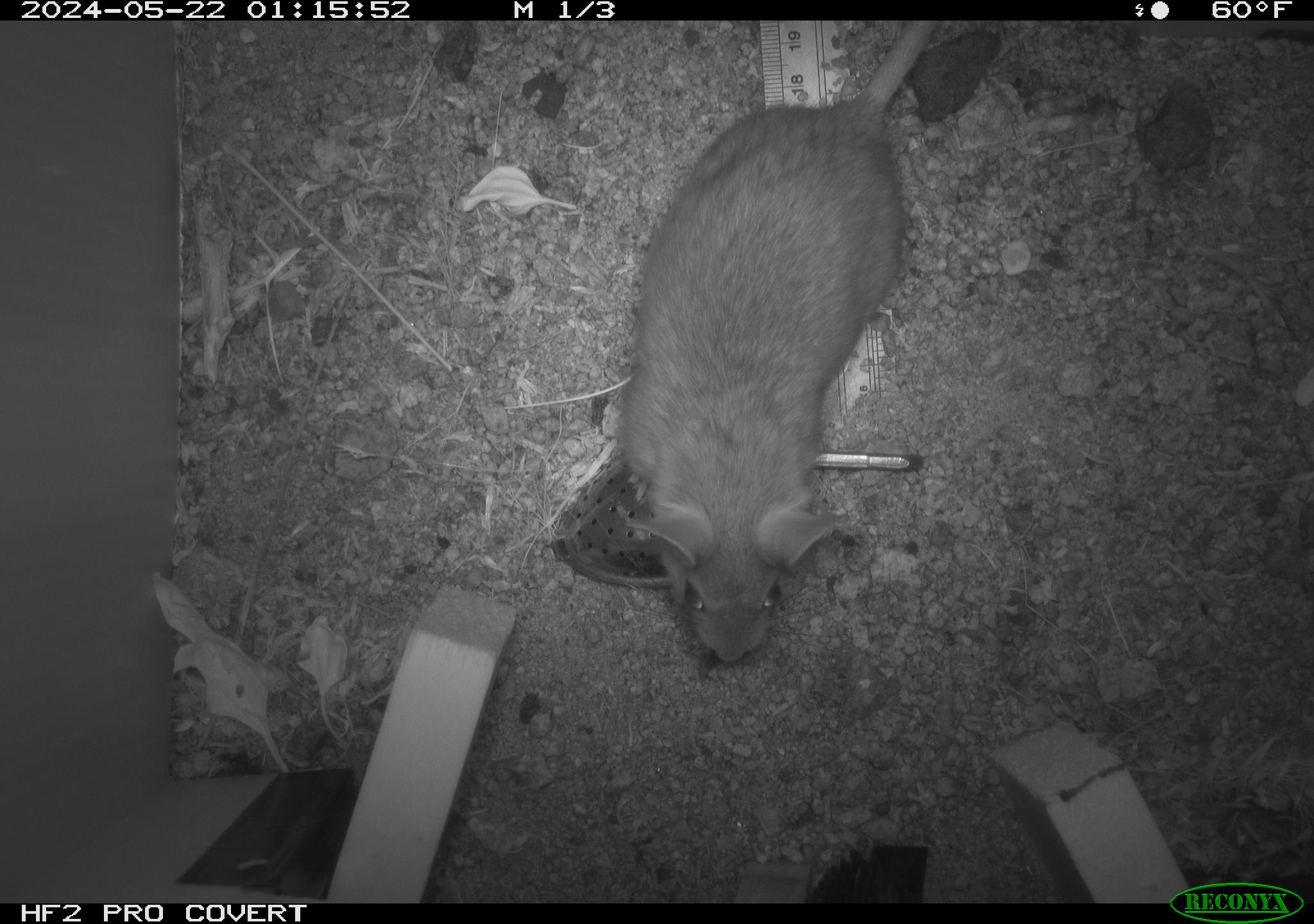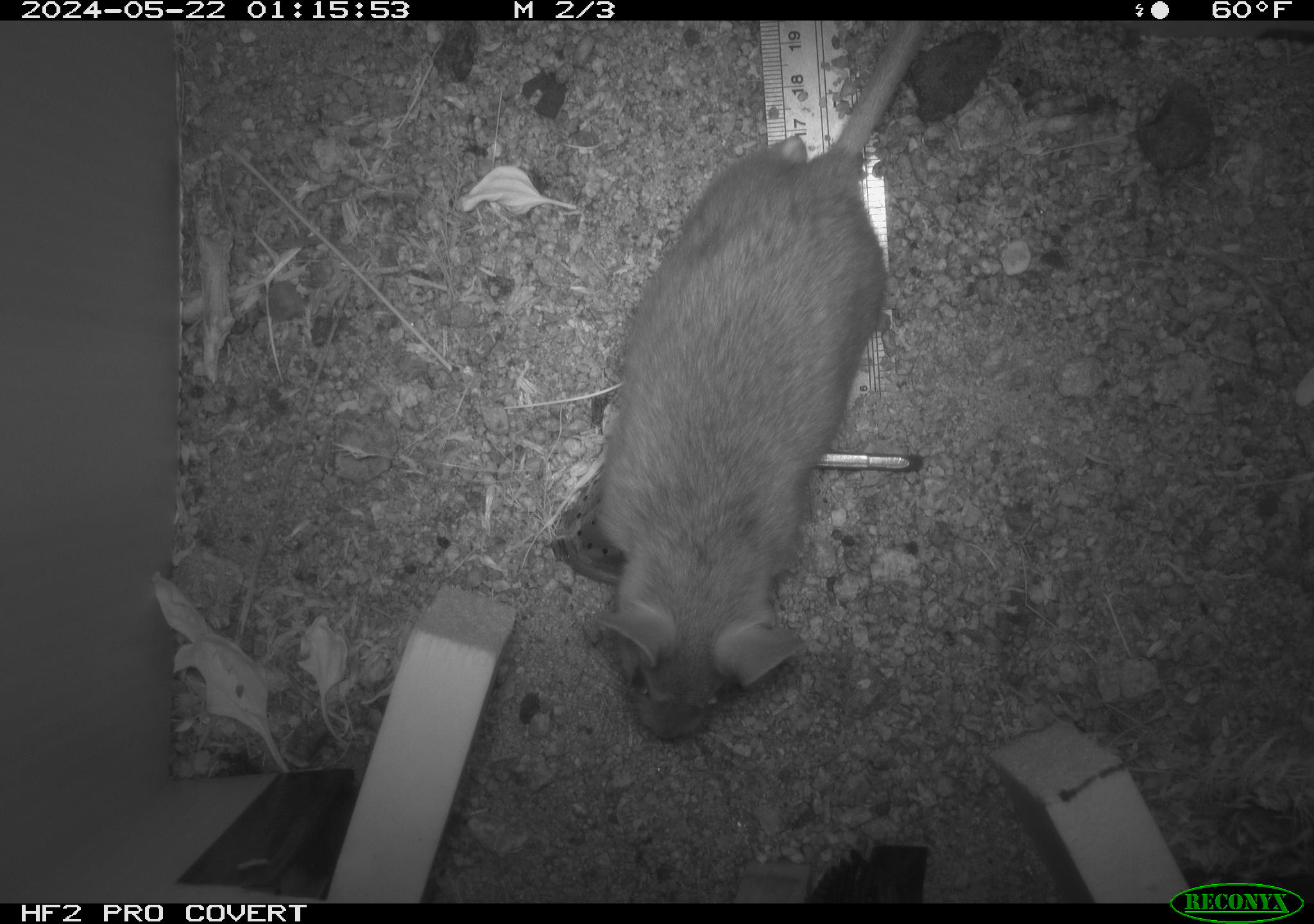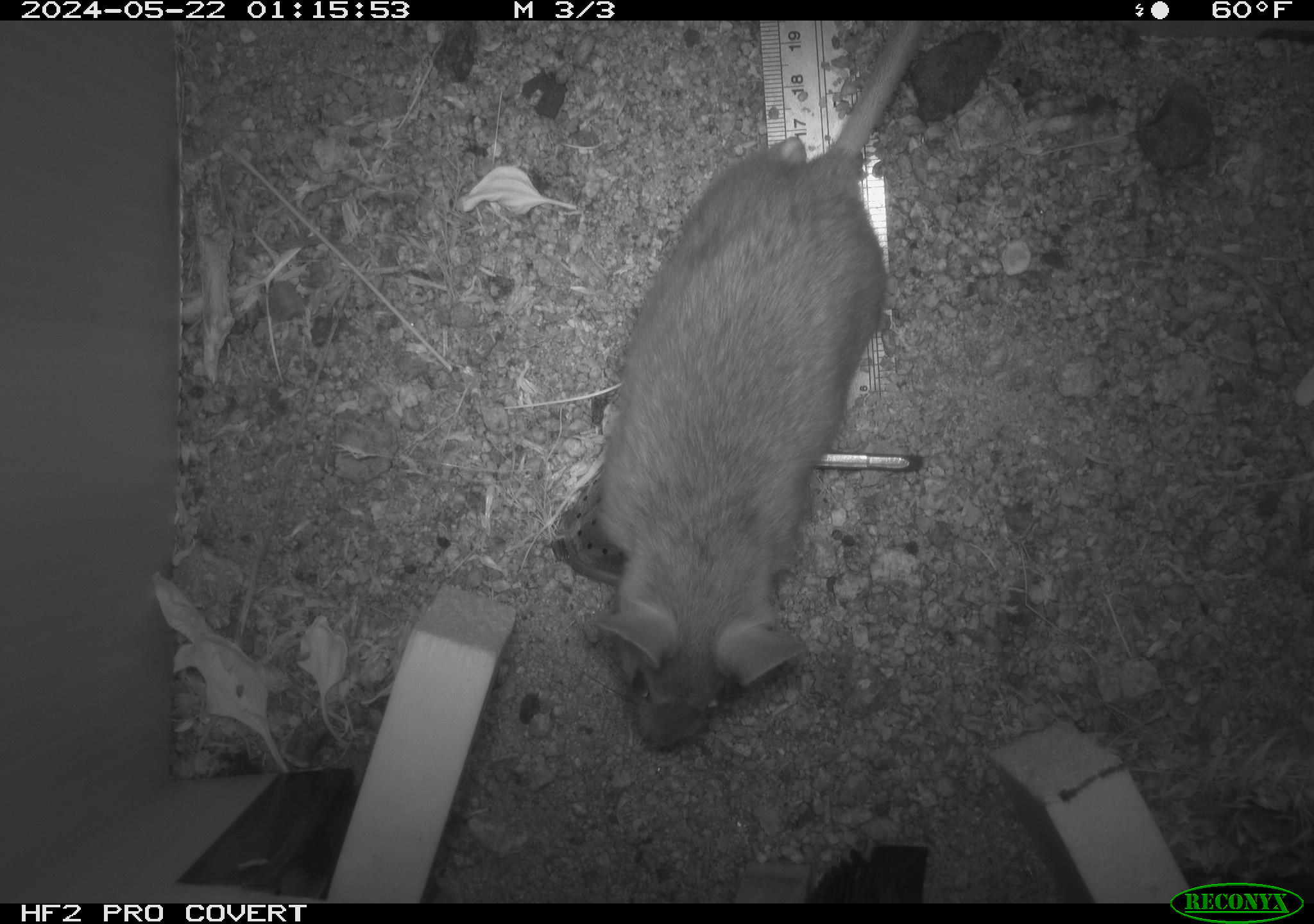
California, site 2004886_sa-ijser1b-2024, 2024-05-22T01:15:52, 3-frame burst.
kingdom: Animalia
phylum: Chordata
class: Mammalia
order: Rodentia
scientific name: Rodentia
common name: woodrat or rat or mouse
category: woodrat or rat or mouse species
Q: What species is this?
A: Woodrat or rat or mouse species (woodrat or rat or mouse) (Rodentia).